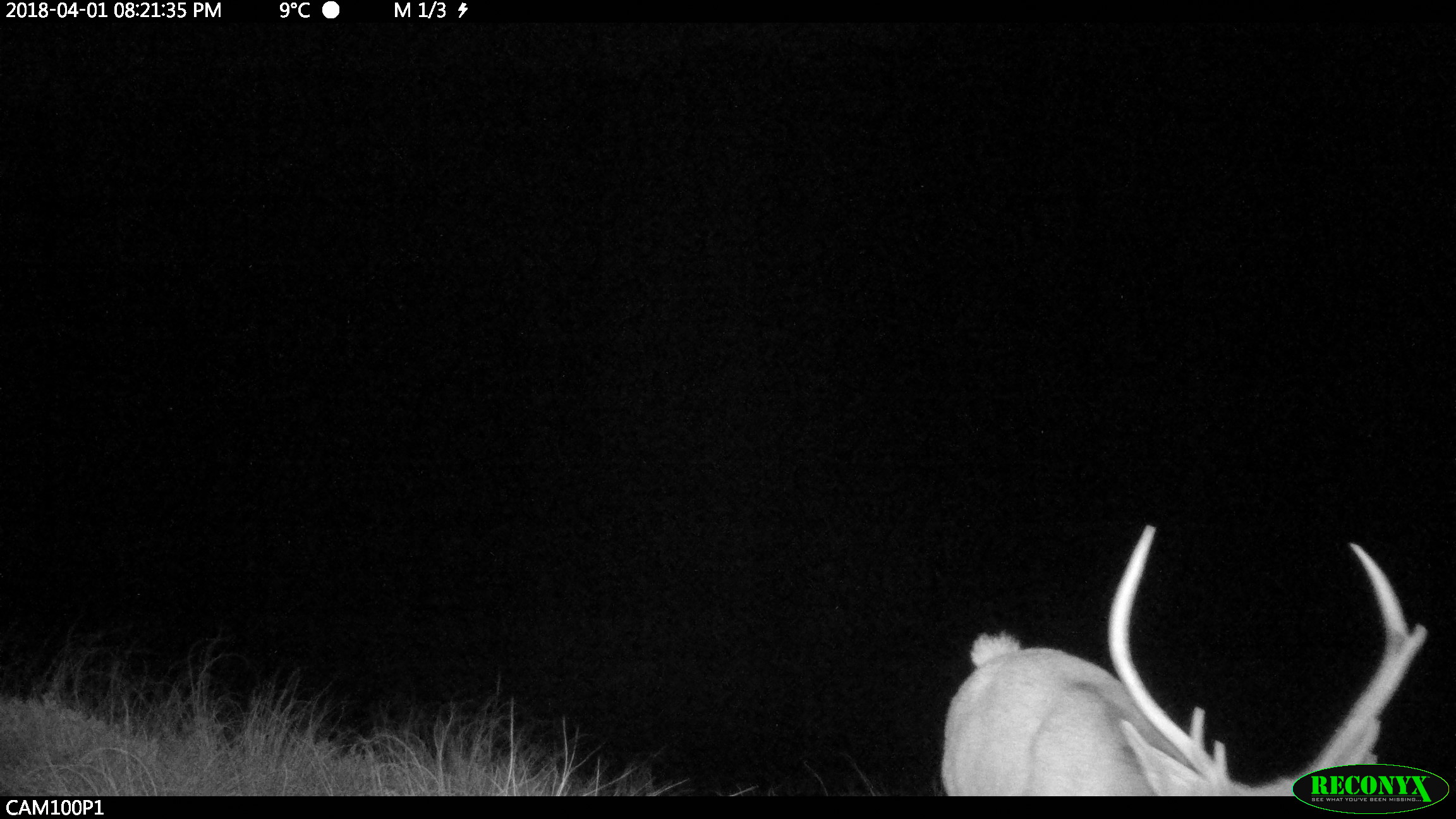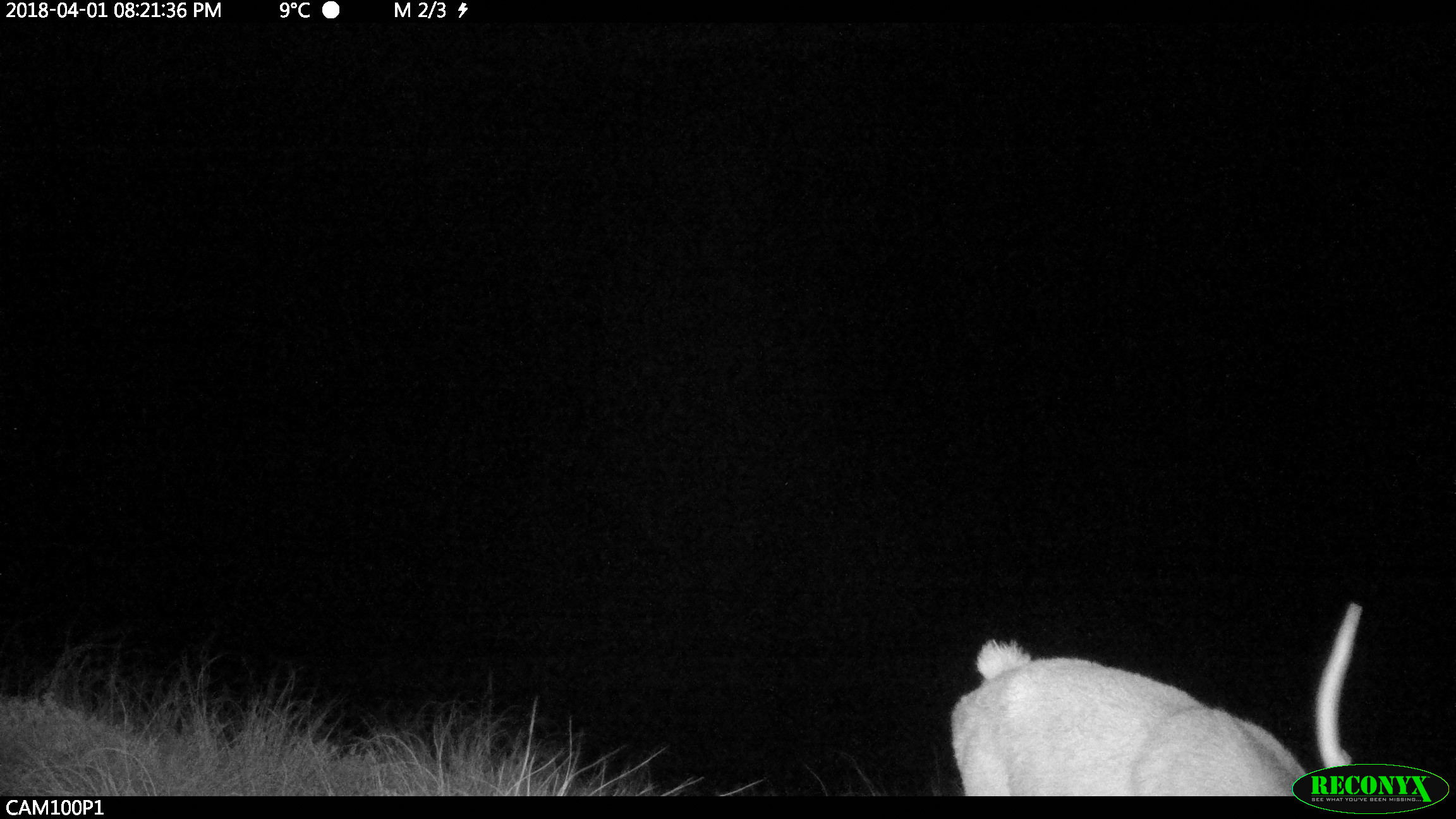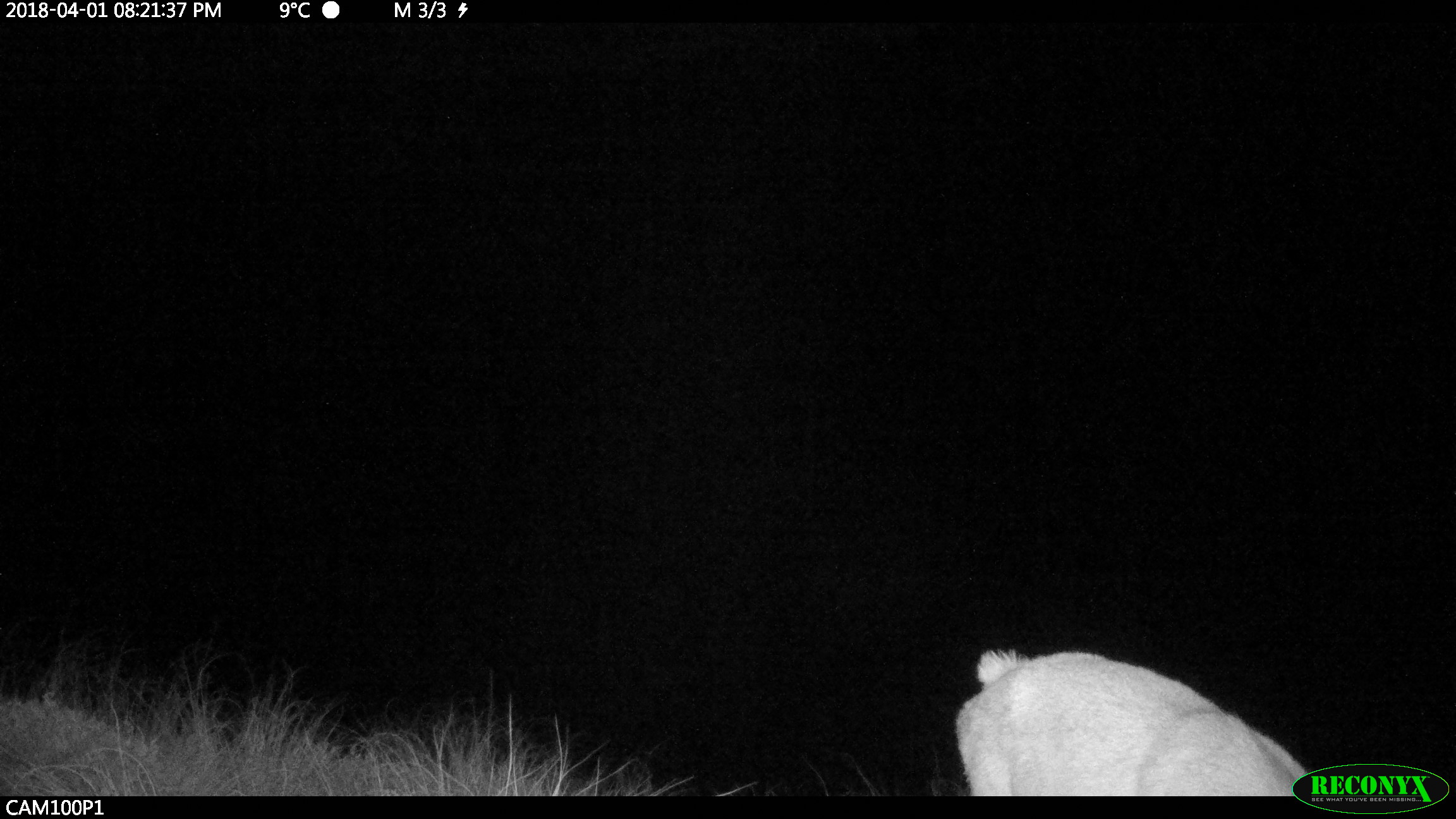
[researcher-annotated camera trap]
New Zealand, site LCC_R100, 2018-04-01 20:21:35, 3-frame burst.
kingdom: Animalia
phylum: Chordata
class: Mammalia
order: Artiodactyla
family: Cervidae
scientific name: Cervidae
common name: deer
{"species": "deer (Cervidae)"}